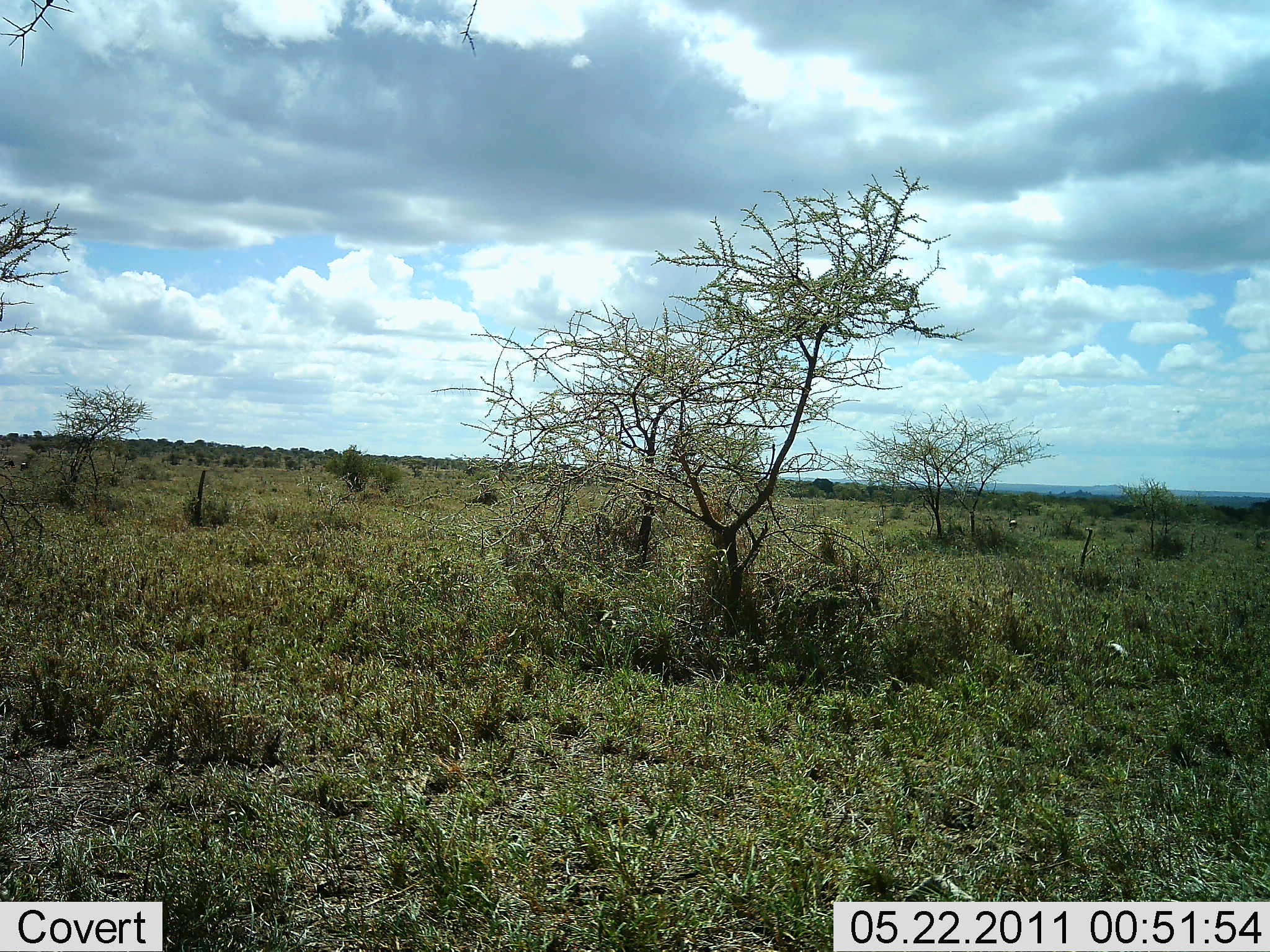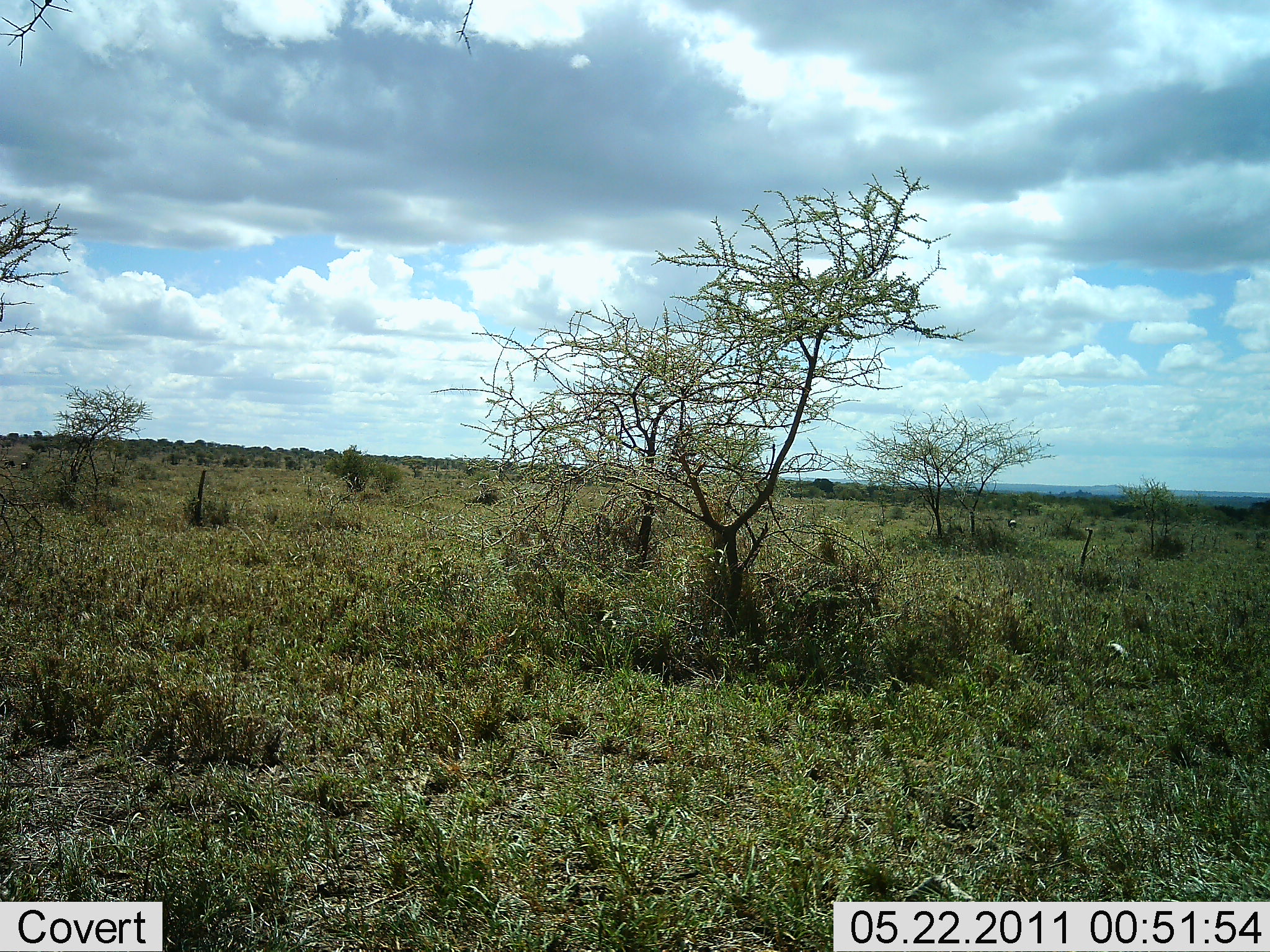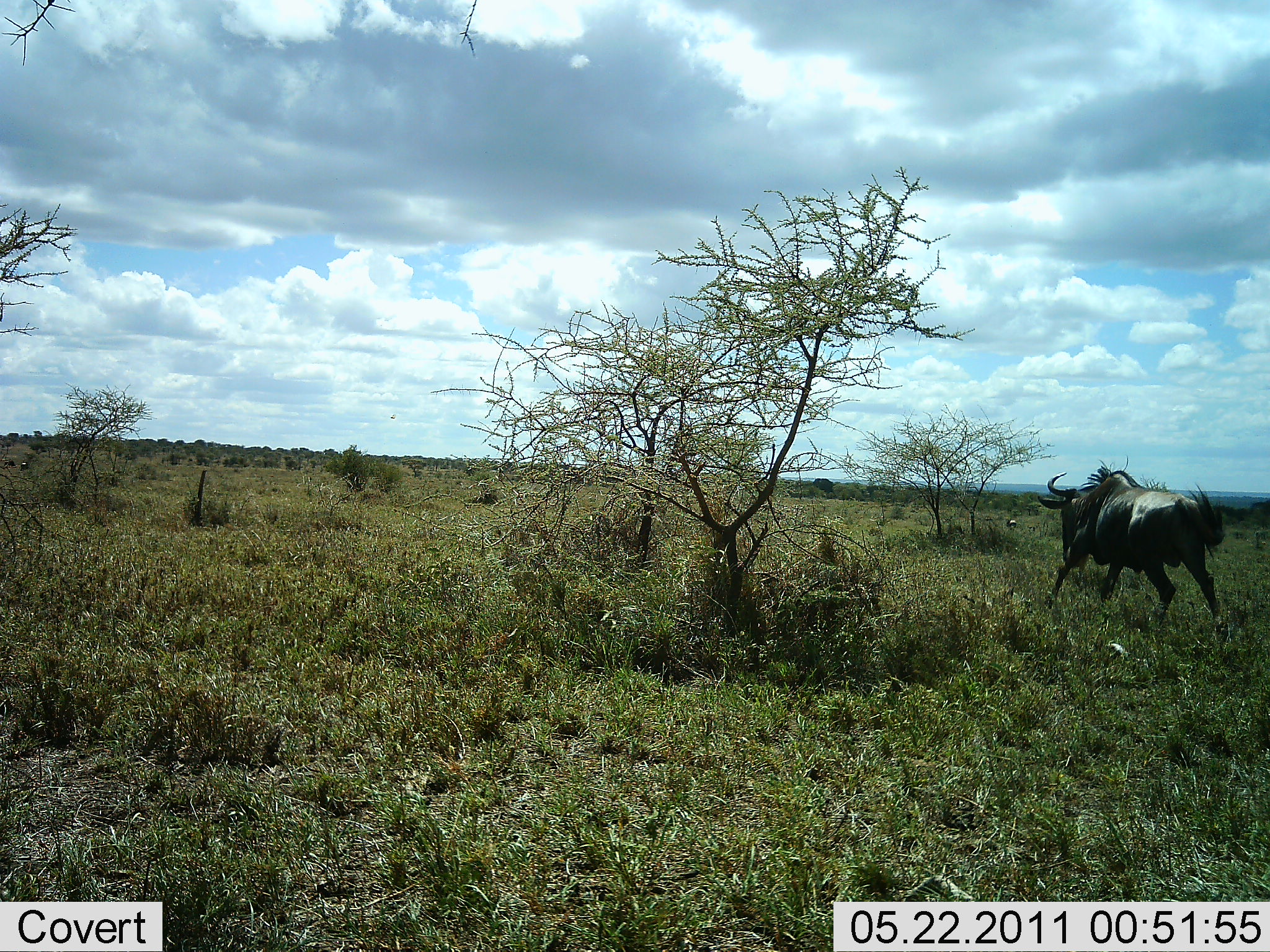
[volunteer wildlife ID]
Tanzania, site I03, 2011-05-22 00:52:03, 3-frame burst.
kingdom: Animalia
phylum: Chordata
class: Mammalia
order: Artiodactyla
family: Bovidae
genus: Connochaetes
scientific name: Connochaetes taurinus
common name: blue wildebeest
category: wildebeest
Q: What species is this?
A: Wildebeest (blue wildebeest) (Connochaetes taurinus).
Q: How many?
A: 1.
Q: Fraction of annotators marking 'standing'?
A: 0%.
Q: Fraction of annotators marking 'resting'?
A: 0%.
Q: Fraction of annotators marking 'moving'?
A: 100%.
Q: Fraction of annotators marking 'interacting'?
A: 0%.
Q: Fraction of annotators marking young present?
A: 0%.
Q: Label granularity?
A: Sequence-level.